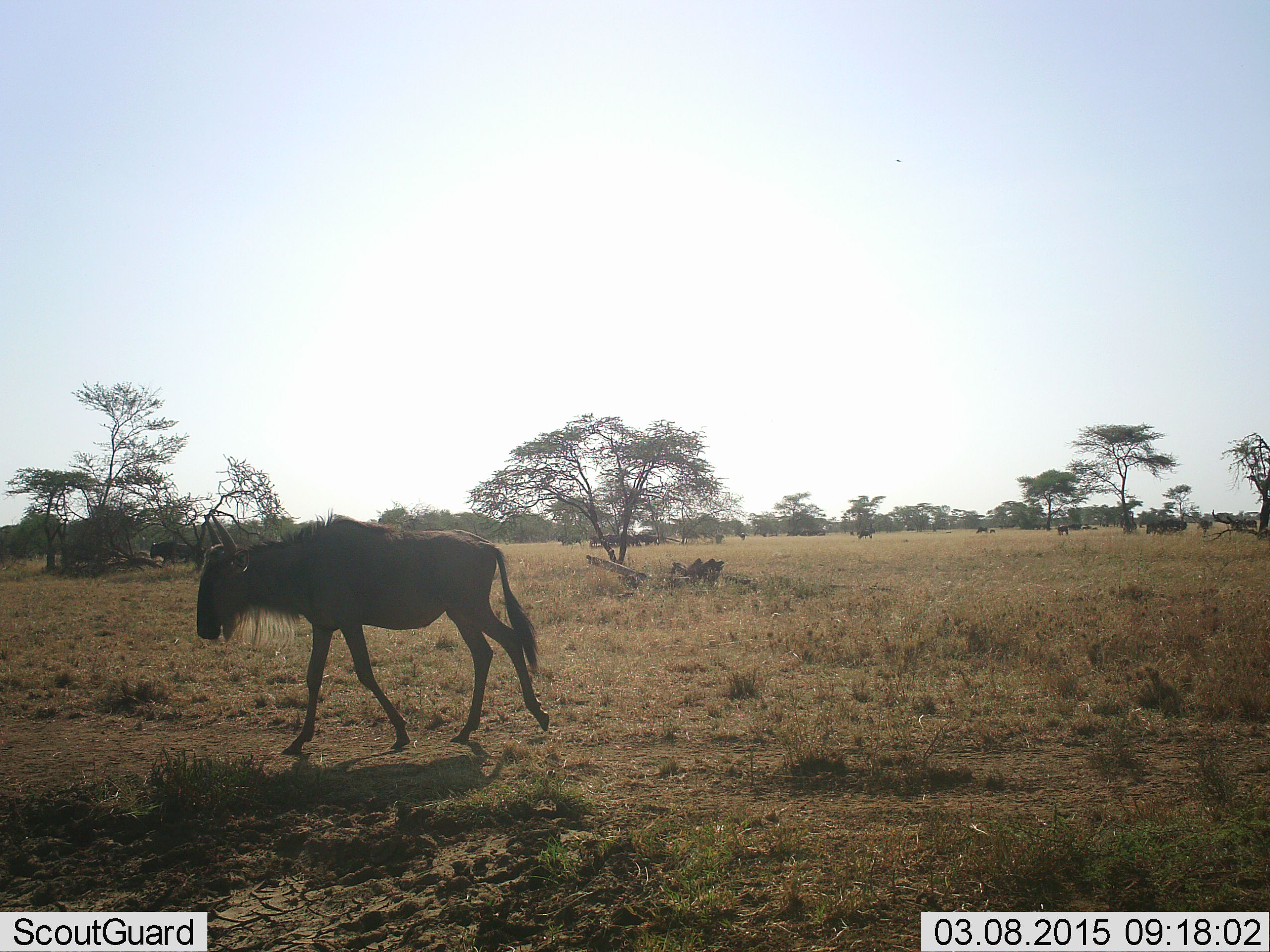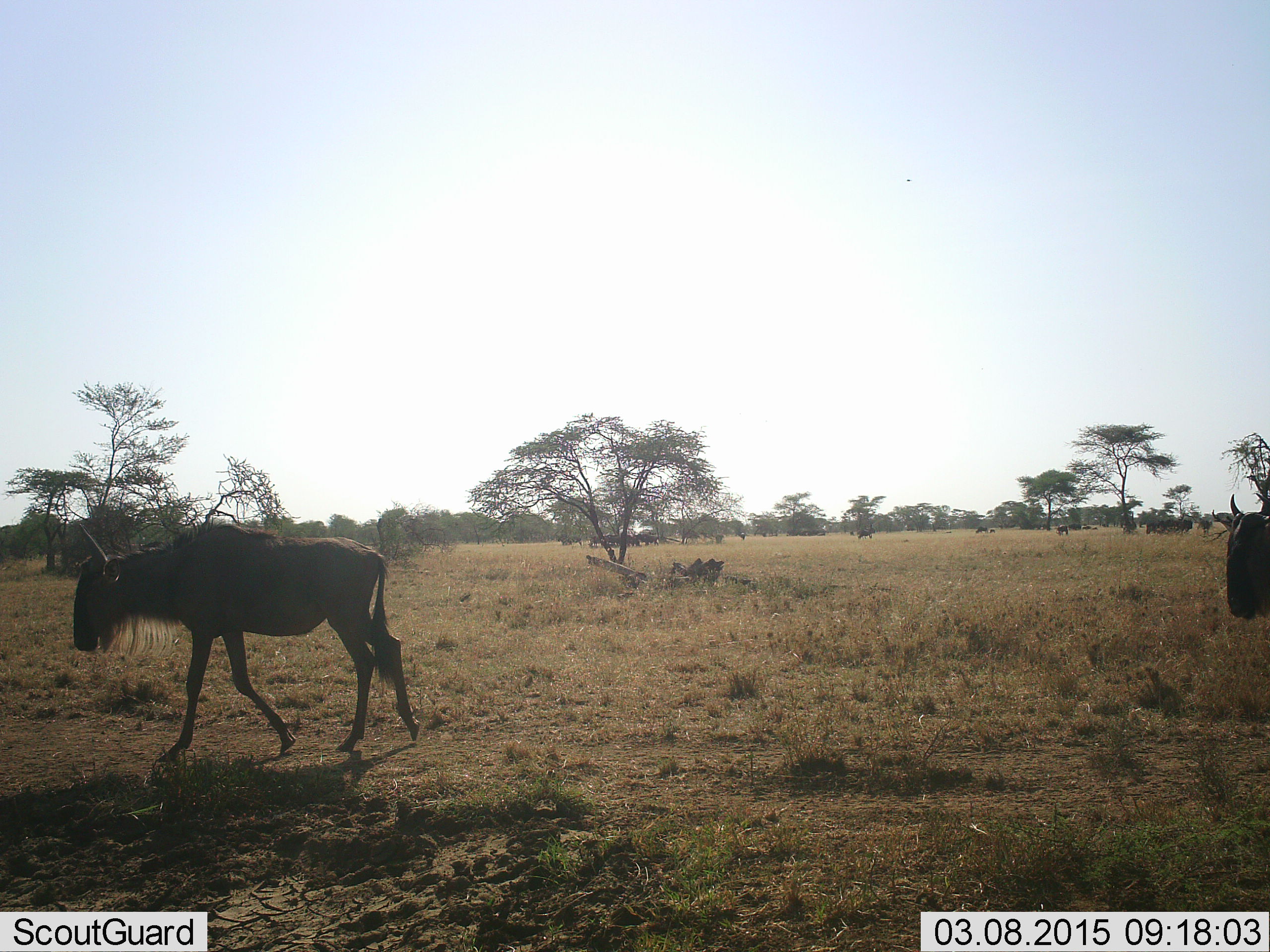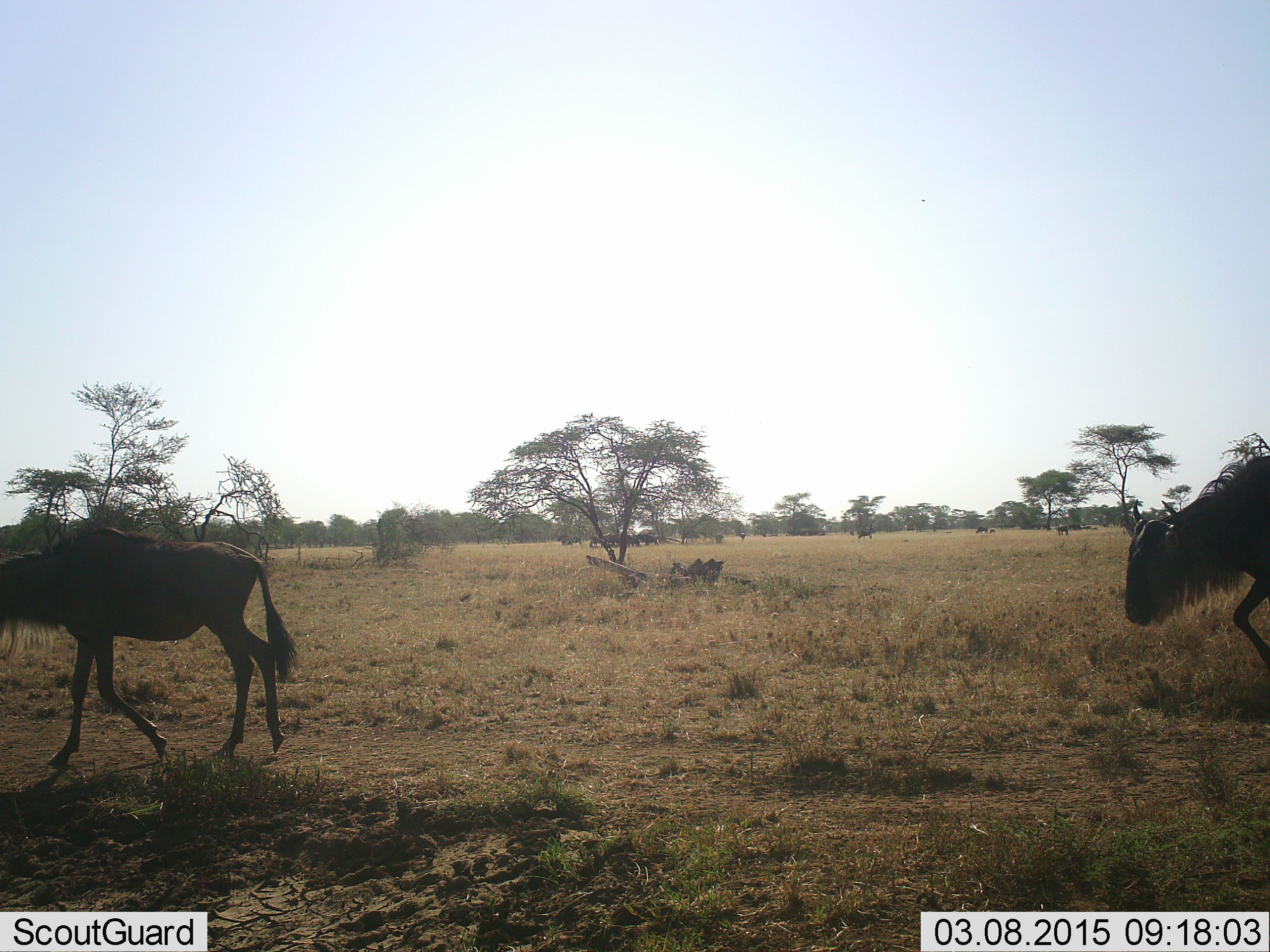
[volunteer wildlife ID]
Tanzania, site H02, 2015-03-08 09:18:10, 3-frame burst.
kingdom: Animalia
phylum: Chordata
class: Mammalia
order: Artiodactyla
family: Bovidae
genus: Connochaetes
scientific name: Connochaetes taurinus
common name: blue wildebeest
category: wildebeest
Wildebeest (blue wildebeest) (Connochaetes taurinus), count 2. Behavior (volunteer vote fractions): standing 40%, resting 0%, moving 80%, interacting 0%. Young present (vote fraction): 20%. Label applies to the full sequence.